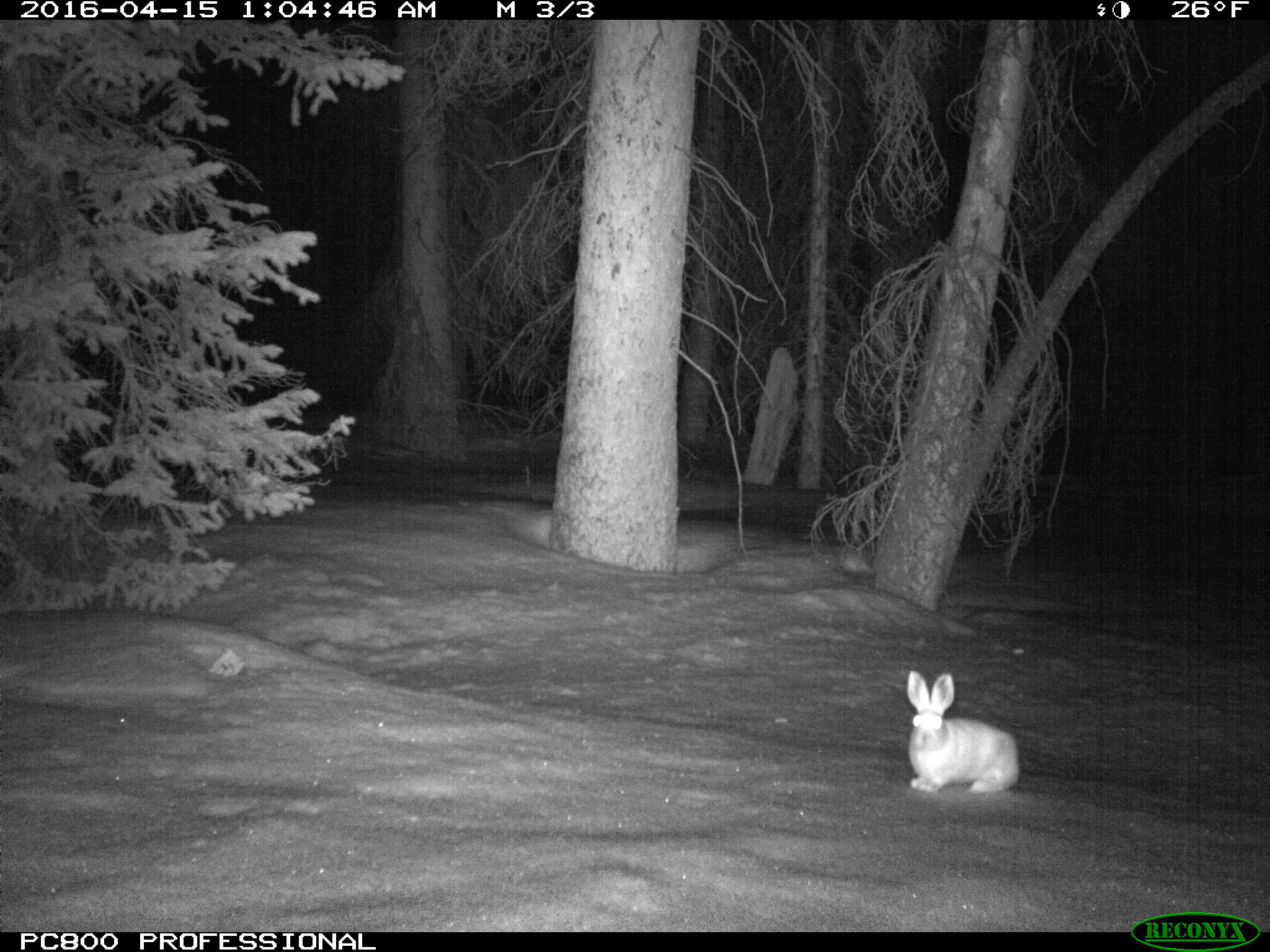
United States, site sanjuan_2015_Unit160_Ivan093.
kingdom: Animalia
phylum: Chordata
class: Mammalia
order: Lagomorpha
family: Leporidae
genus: Lepus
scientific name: Lepus americanus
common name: snowshoe hare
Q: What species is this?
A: Lepus americanus (snowshoe hare).